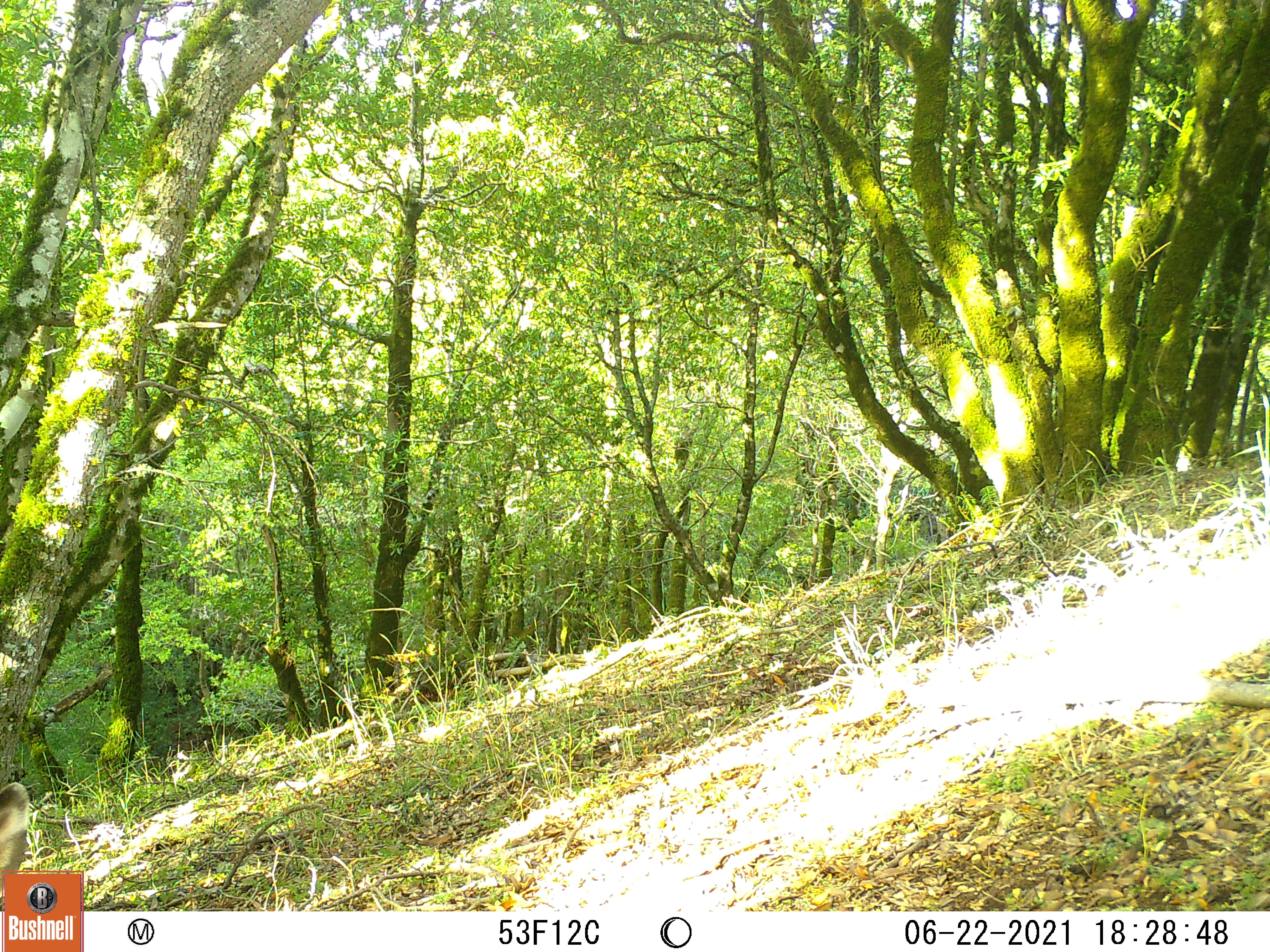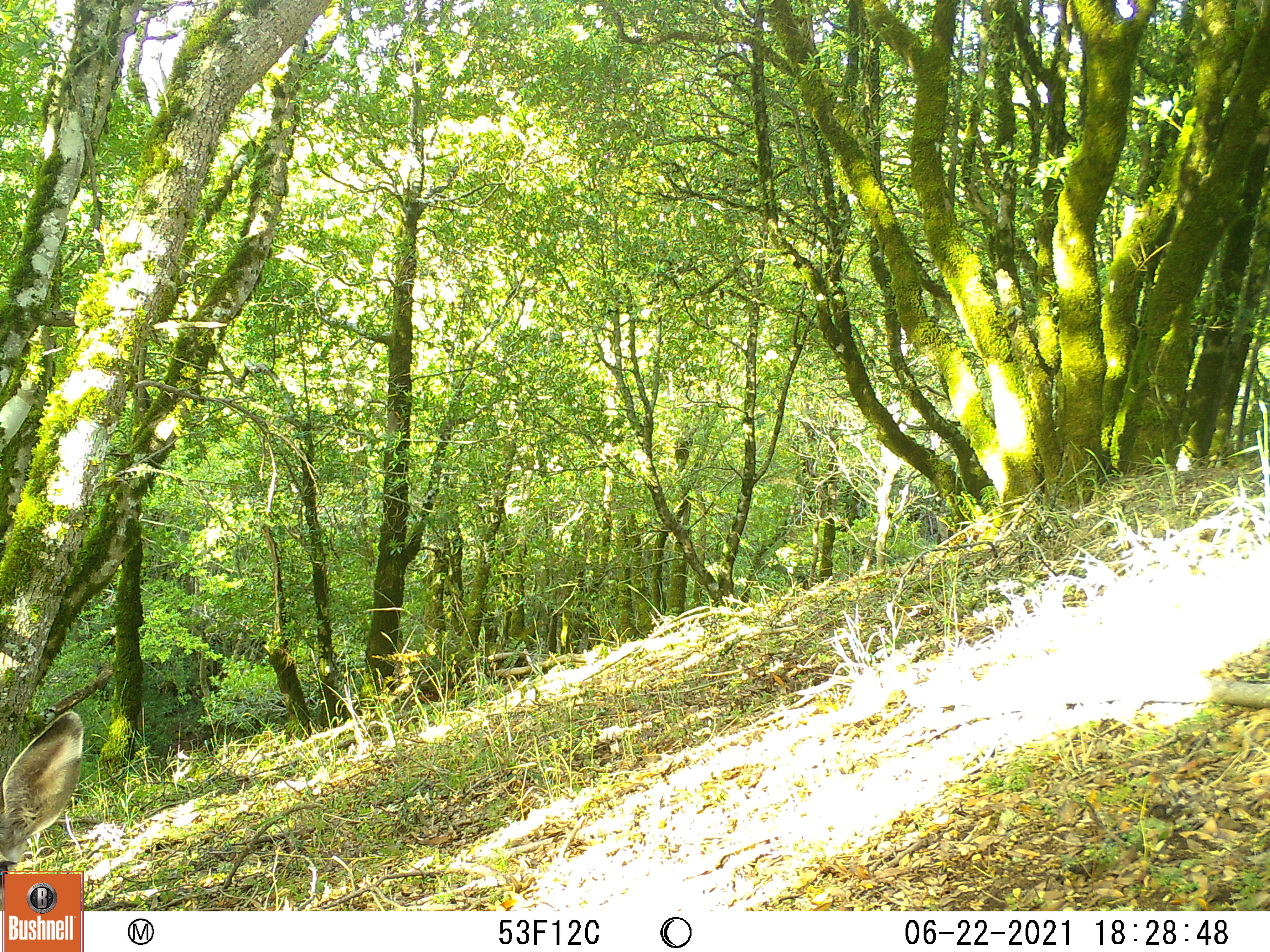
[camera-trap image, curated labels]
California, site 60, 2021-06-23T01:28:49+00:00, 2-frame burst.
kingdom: Animalia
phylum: Chordata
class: Mammalia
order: Artiodactyla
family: Cervidae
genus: Odocoileus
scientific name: Odocoileus hemionus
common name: mule deer